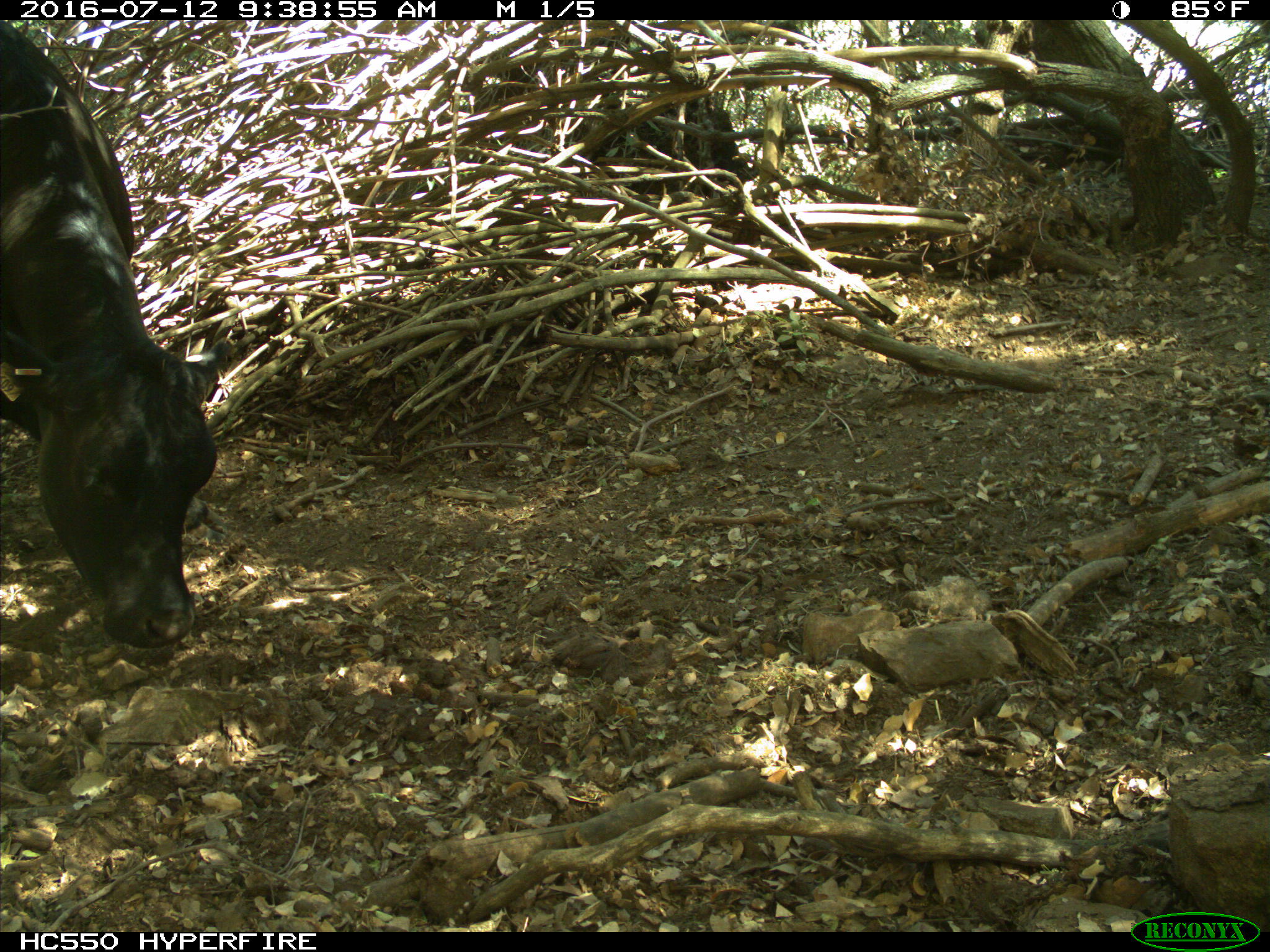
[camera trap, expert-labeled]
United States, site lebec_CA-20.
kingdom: Animalia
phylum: Chordata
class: Mammalia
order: Artiodactyla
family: Bovidae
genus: Bos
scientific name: Bos taurus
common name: domestic cow